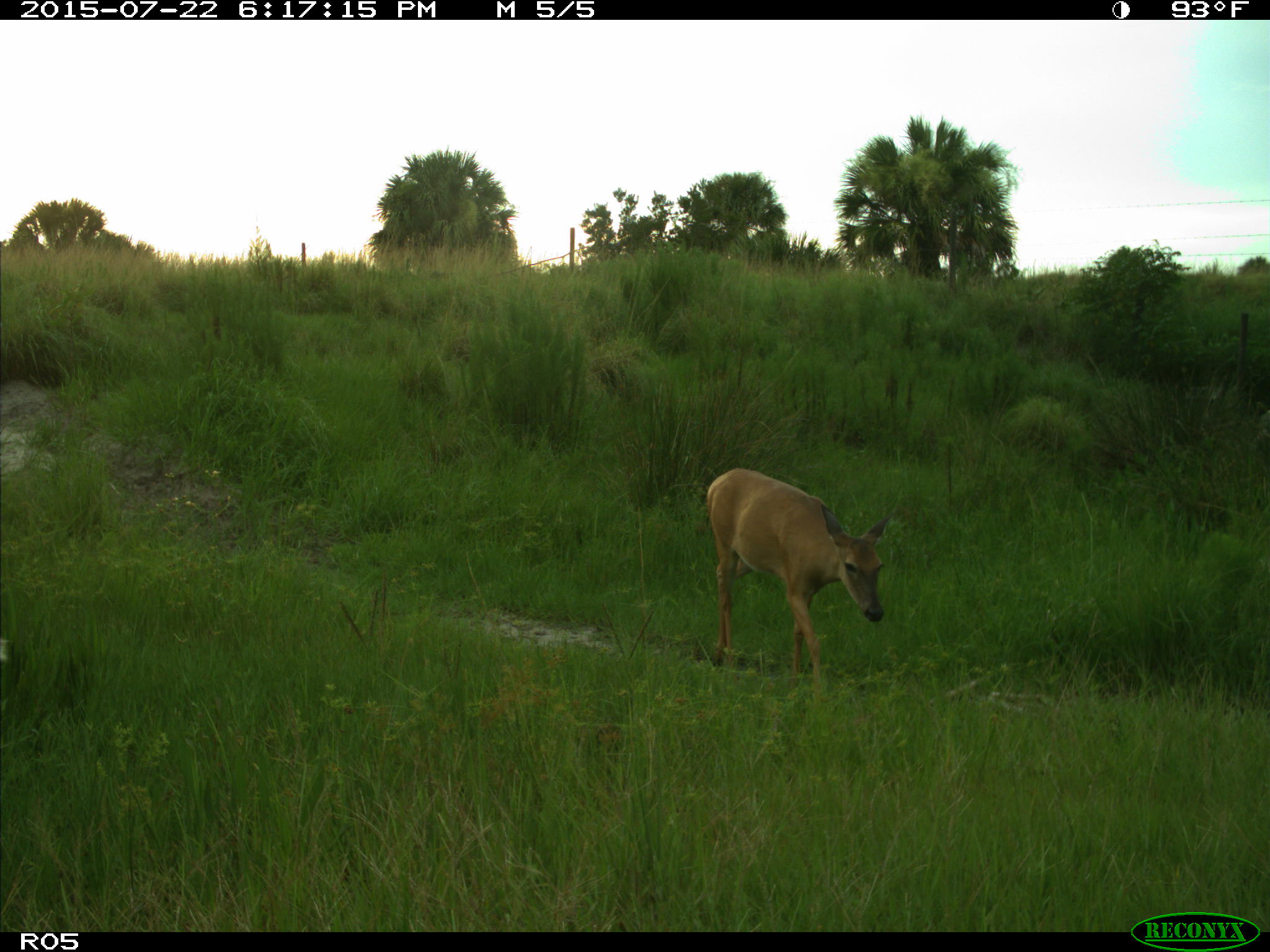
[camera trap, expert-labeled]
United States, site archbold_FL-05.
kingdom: Animalia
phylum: Chordata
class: Mammalia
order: Artiodactyla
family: Cervidae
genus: Odocoileus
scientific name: Odocoileus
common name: deer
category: unidentified deer